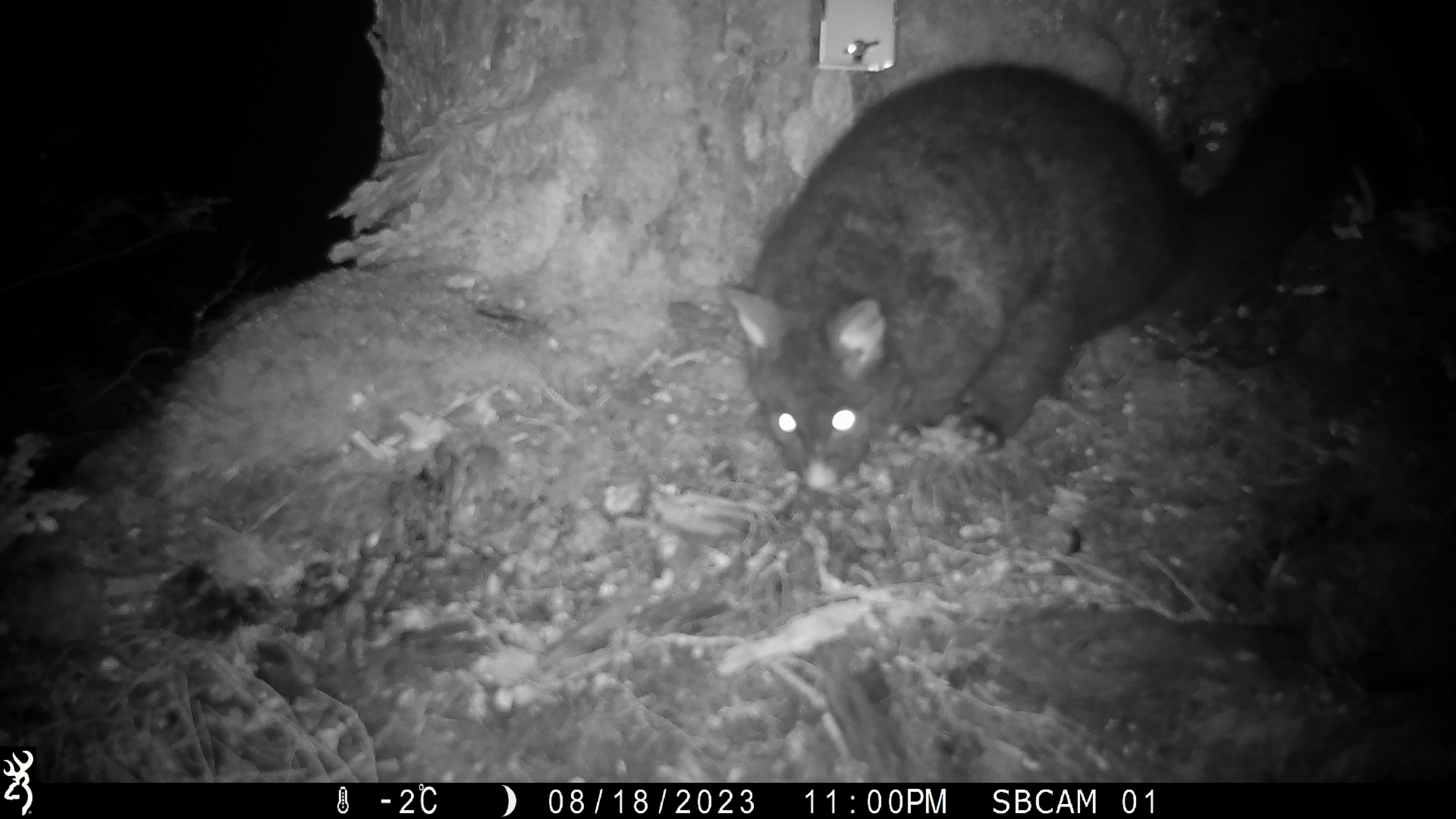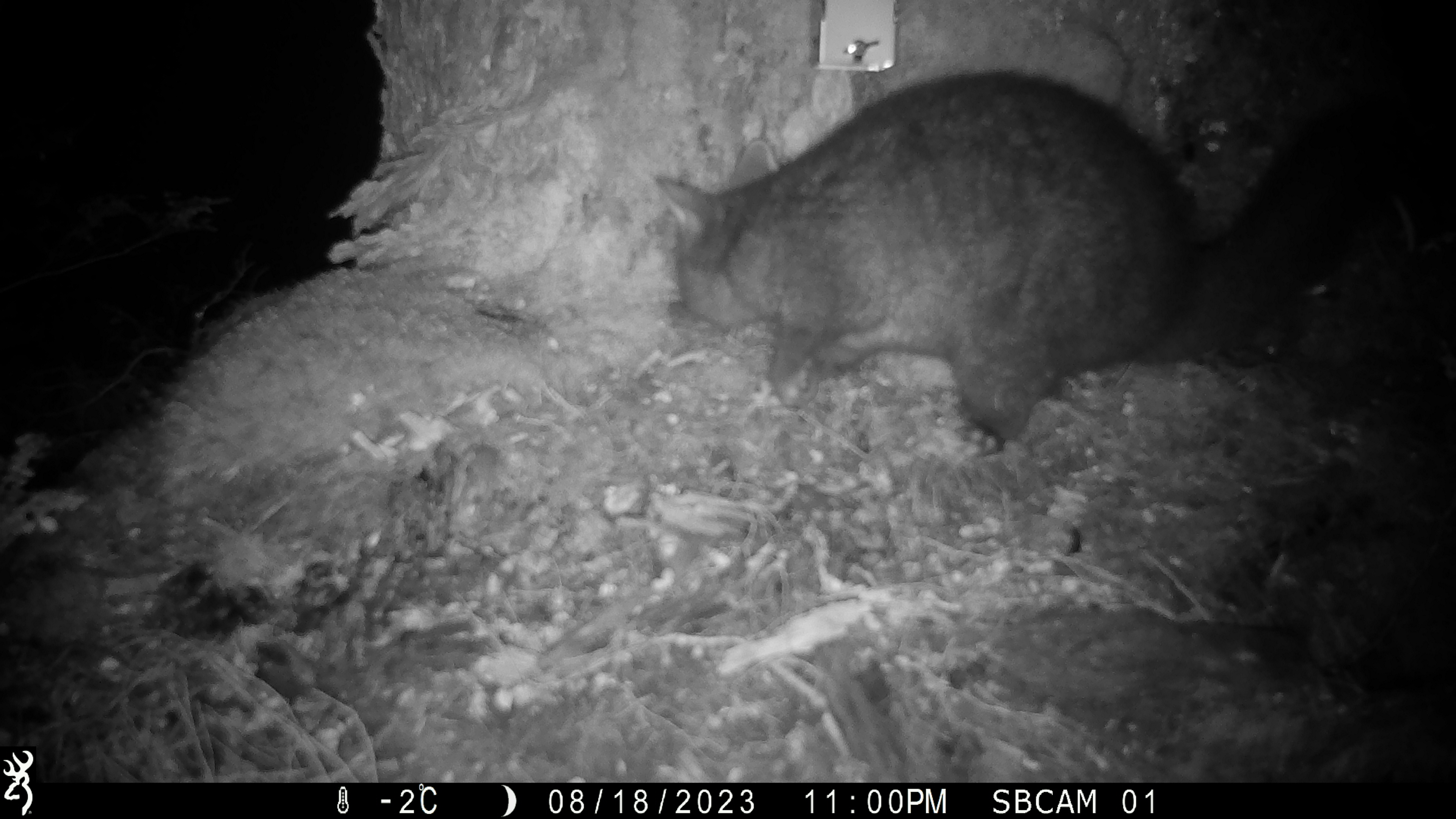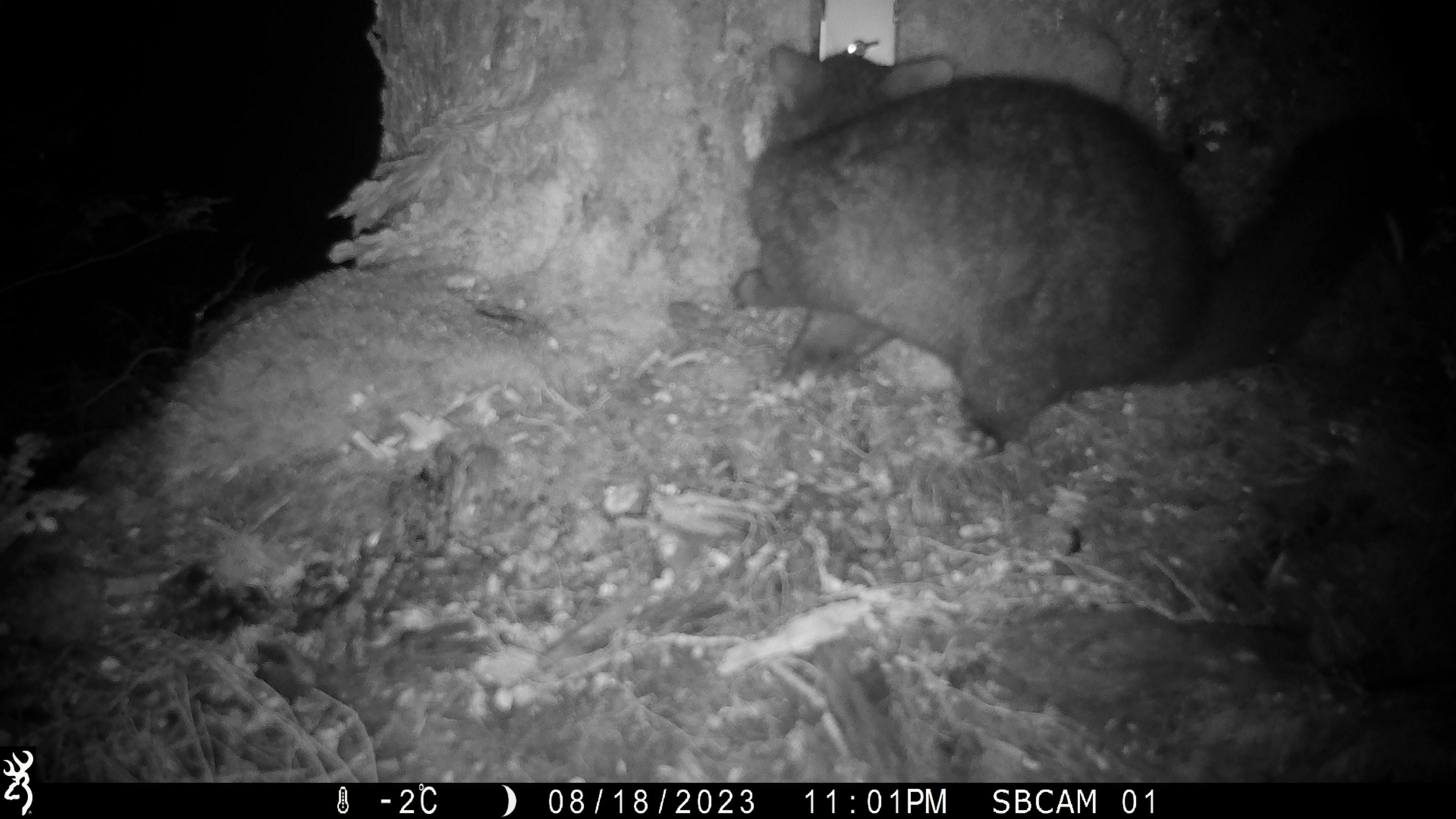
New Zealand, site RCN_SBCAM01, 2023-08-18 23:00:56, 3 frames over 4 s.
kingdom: Animalia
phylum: Chordata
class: Mammalia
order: Diprotodontia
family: Phalangeridae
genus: Trichosurus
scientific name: Trichosurus vulpecula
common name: common brushtail possum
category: possum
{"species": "possum (common brushtail possum) (Trichosurus vulpecula)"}